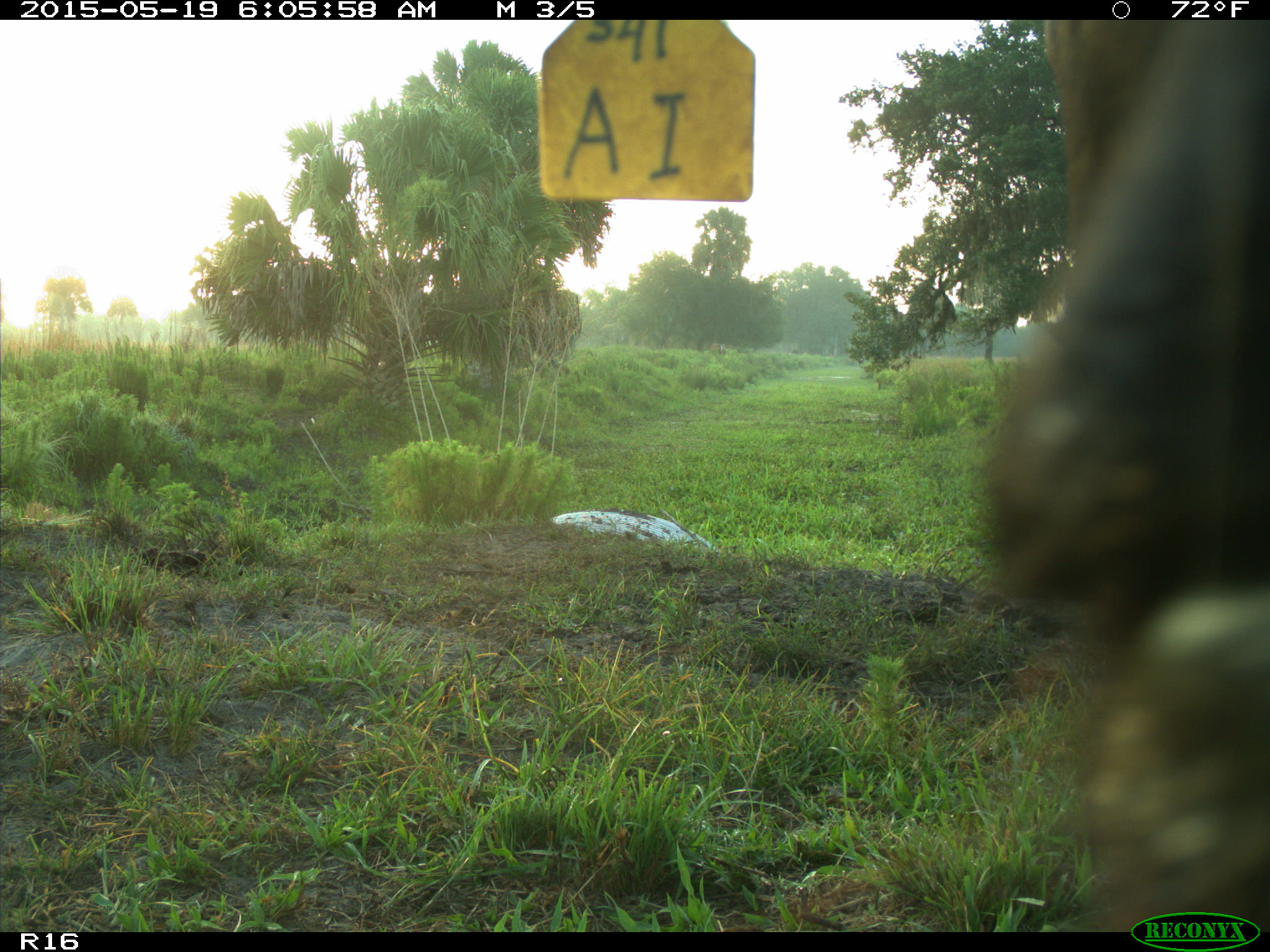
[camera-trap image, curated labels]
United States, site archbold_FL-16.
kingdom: Animalia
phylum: Chordata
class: Mammalia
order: Artiodactyla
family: Bovidae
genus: Bos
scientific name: Bos taurus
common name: domestic cow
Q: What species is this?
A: Bos taurus (domestic cow).